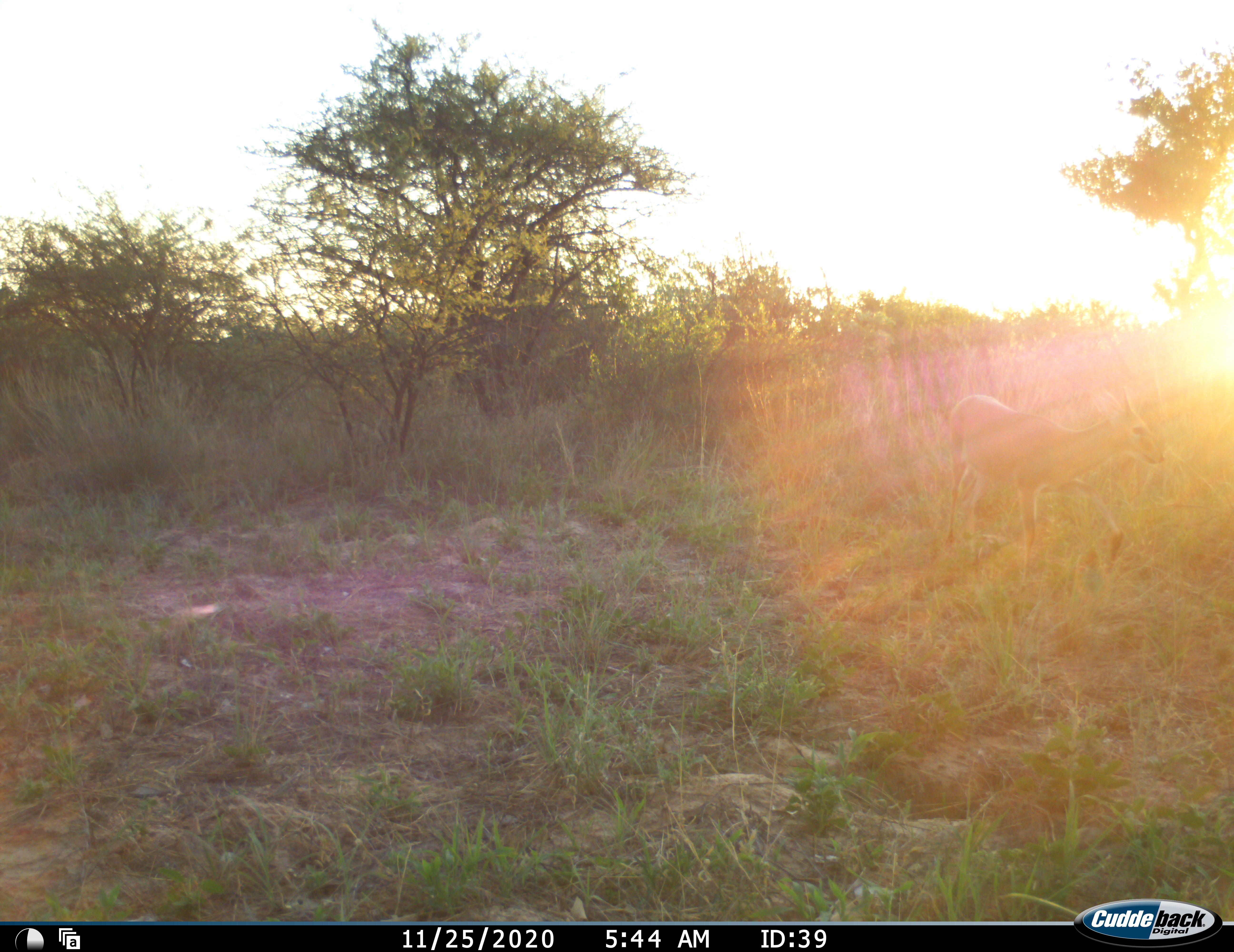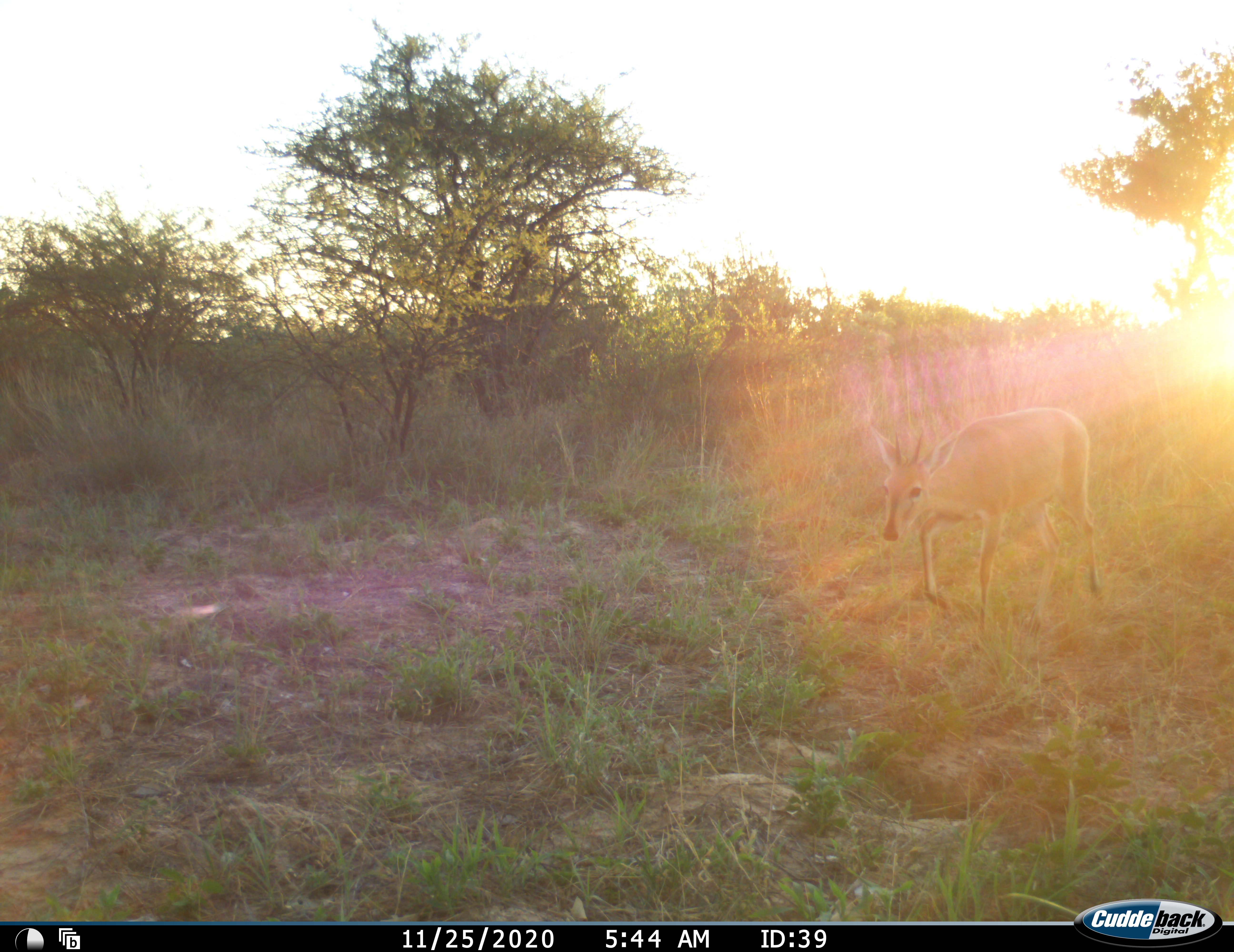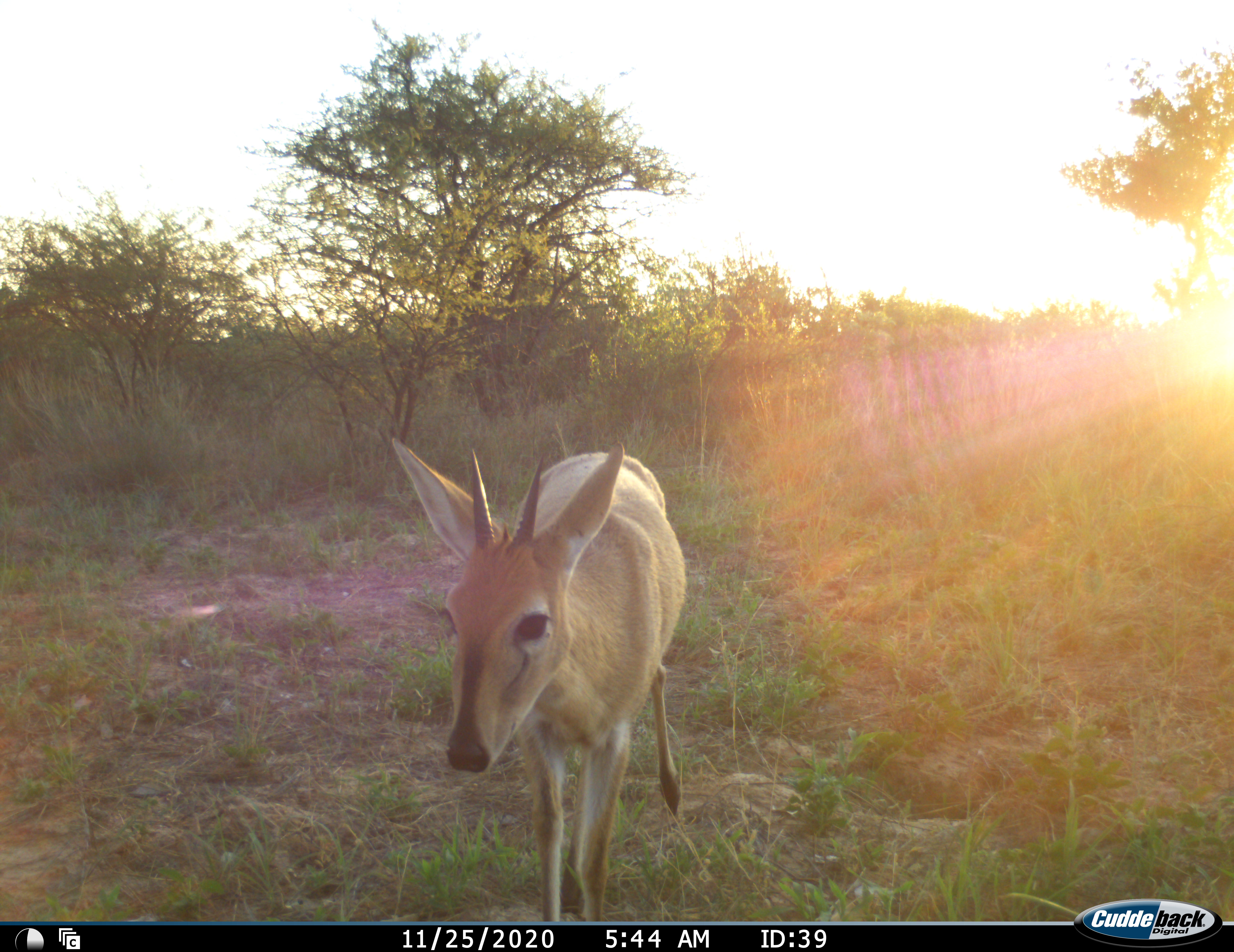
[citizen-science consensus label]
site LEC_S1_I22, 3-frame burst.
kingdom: Animalia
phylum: Chordata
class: Mammalia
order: Artiodactyla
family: Bovidae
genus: Sylvicapra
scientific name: Sylvicapra grimmia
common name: common duiker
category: duikercommongrey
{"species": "duikercommongrey (common duiker) (Sylvicapra grimmia)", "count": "1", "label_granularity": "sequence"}